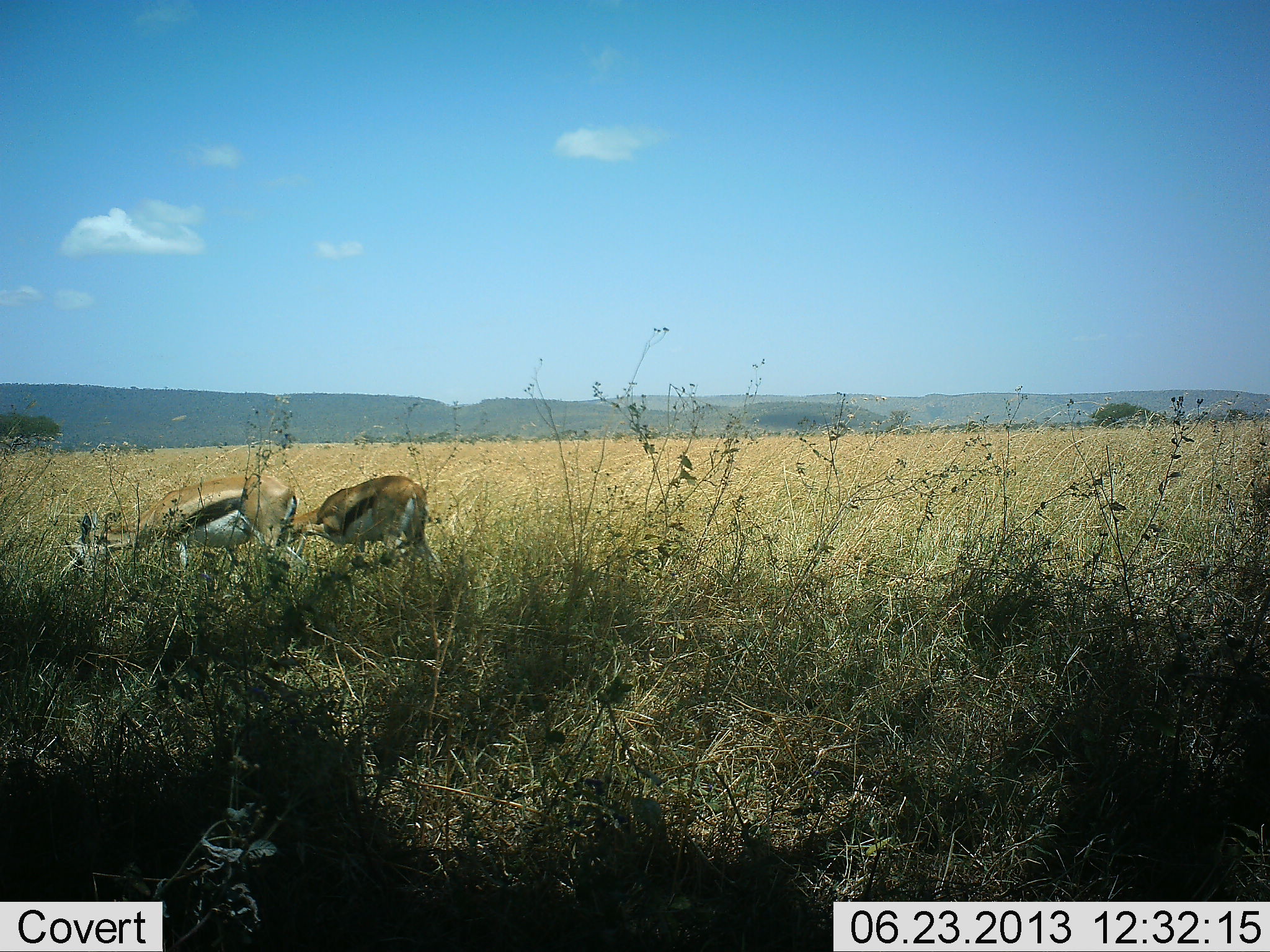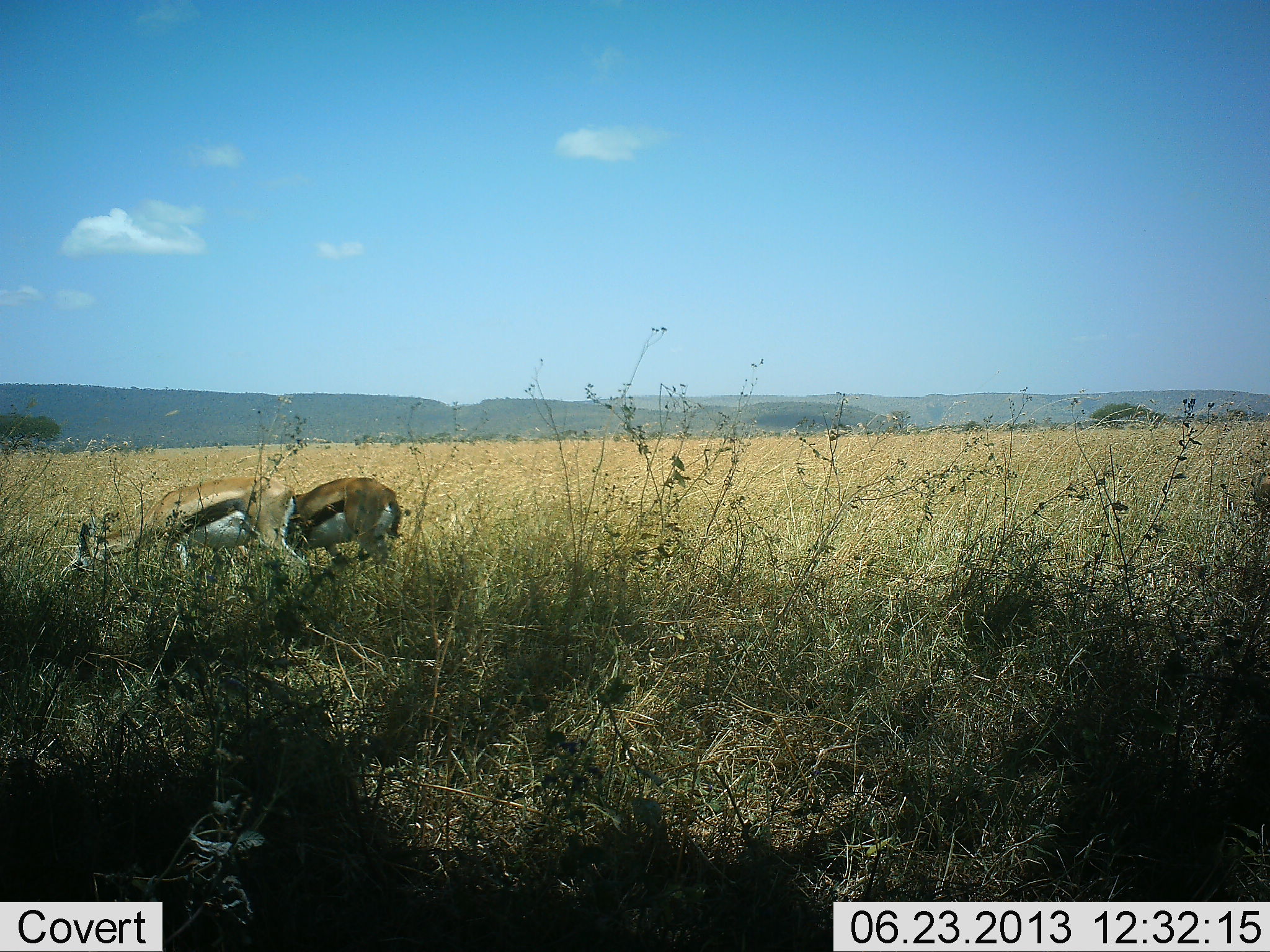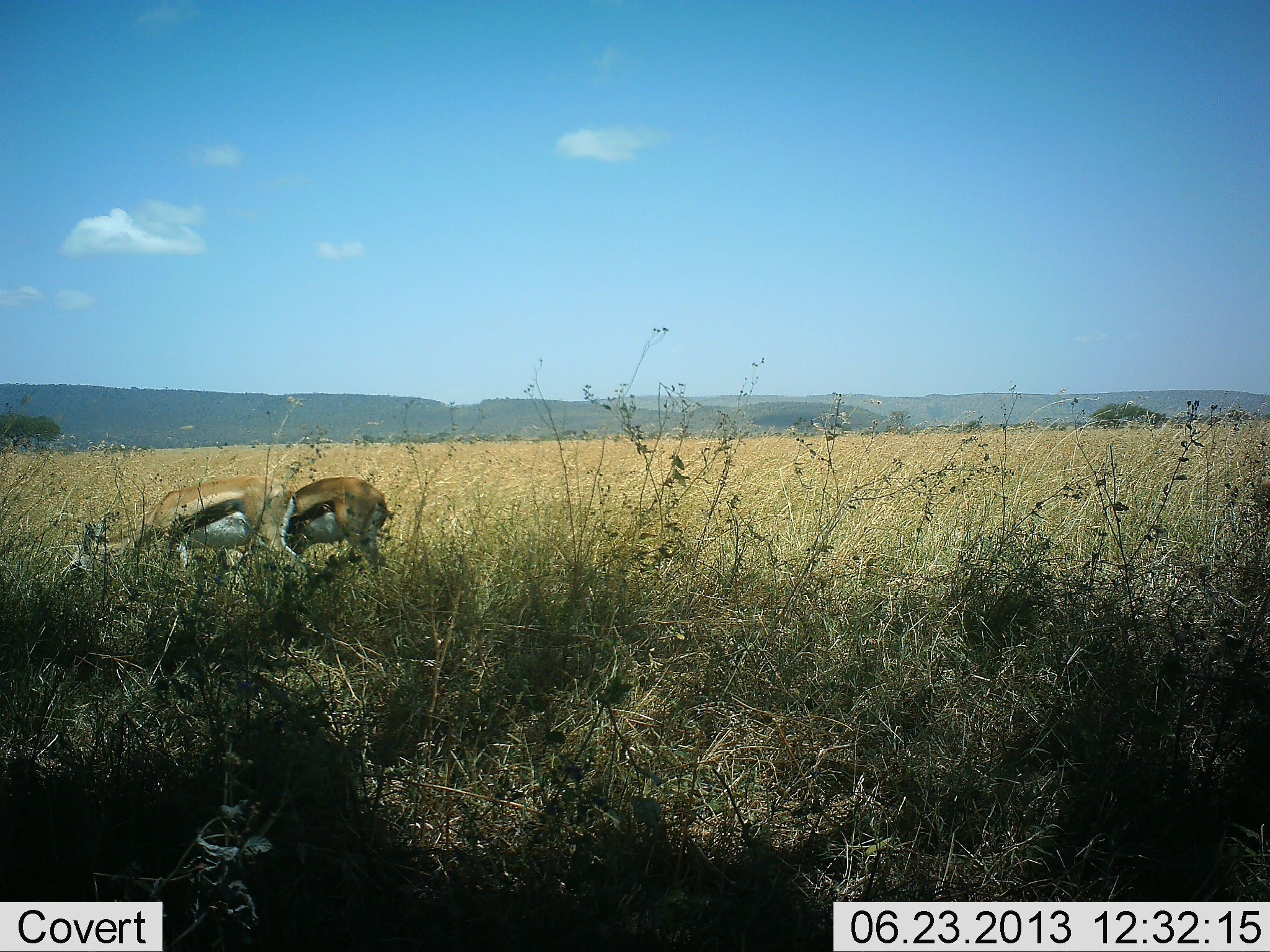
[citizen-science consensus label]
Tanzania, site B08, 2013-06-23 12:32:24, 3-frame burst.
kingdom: Animalia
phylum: Chordata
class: Mammalia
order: Artiodactyla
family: Bovidae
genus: Eudorcas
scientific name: Eudorcas thomsonii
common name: thomson's gazelle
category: gazellethomsons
Gazellethomsons (thomson's gazelle) (Eudorcas thomsonii), count 2. Behavior (volunteer vote fractions): standing 21%, resting 0%, moving 16%, interacting 0%. Young present (vote fraction): 0%. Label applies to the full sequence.